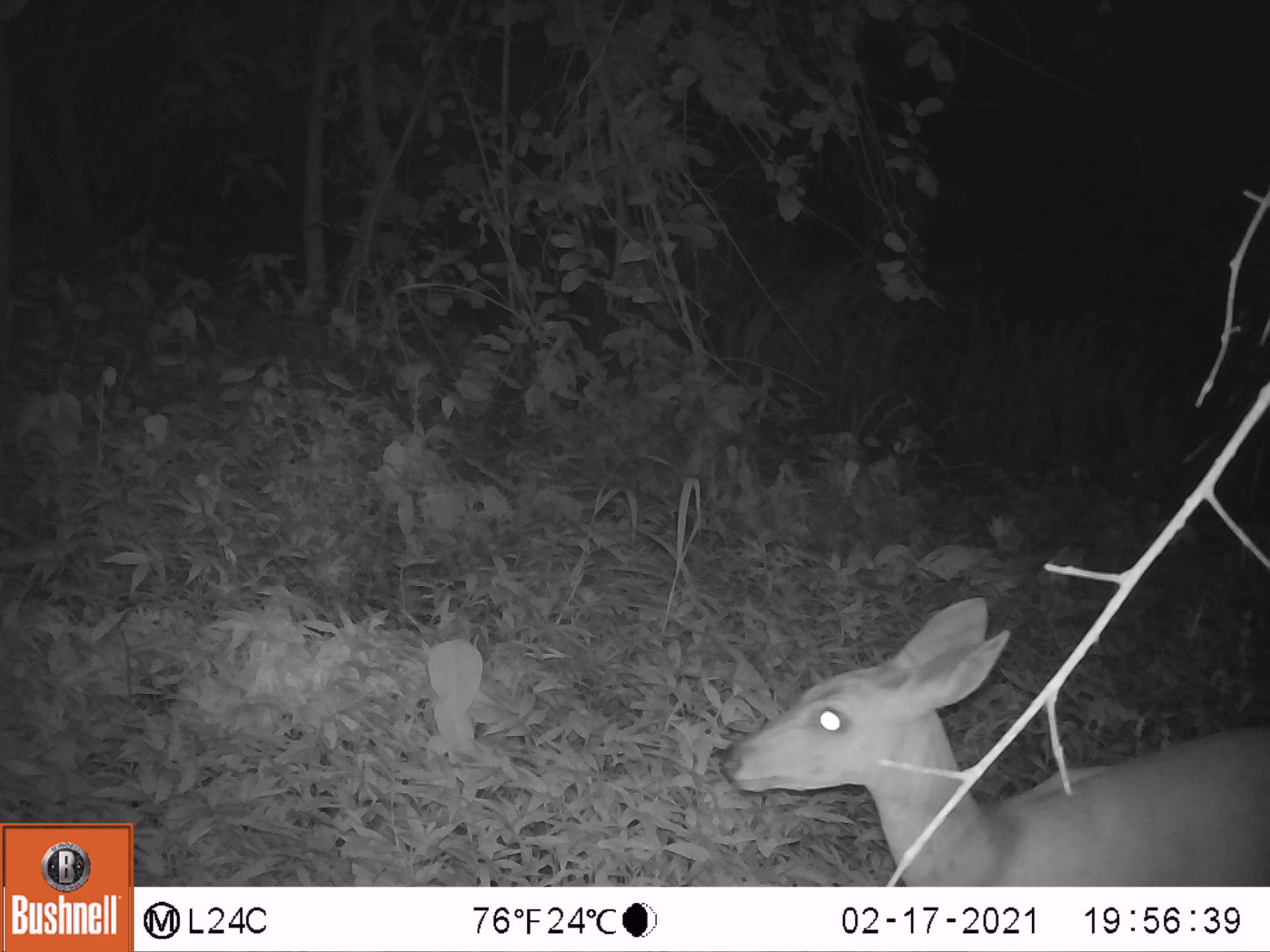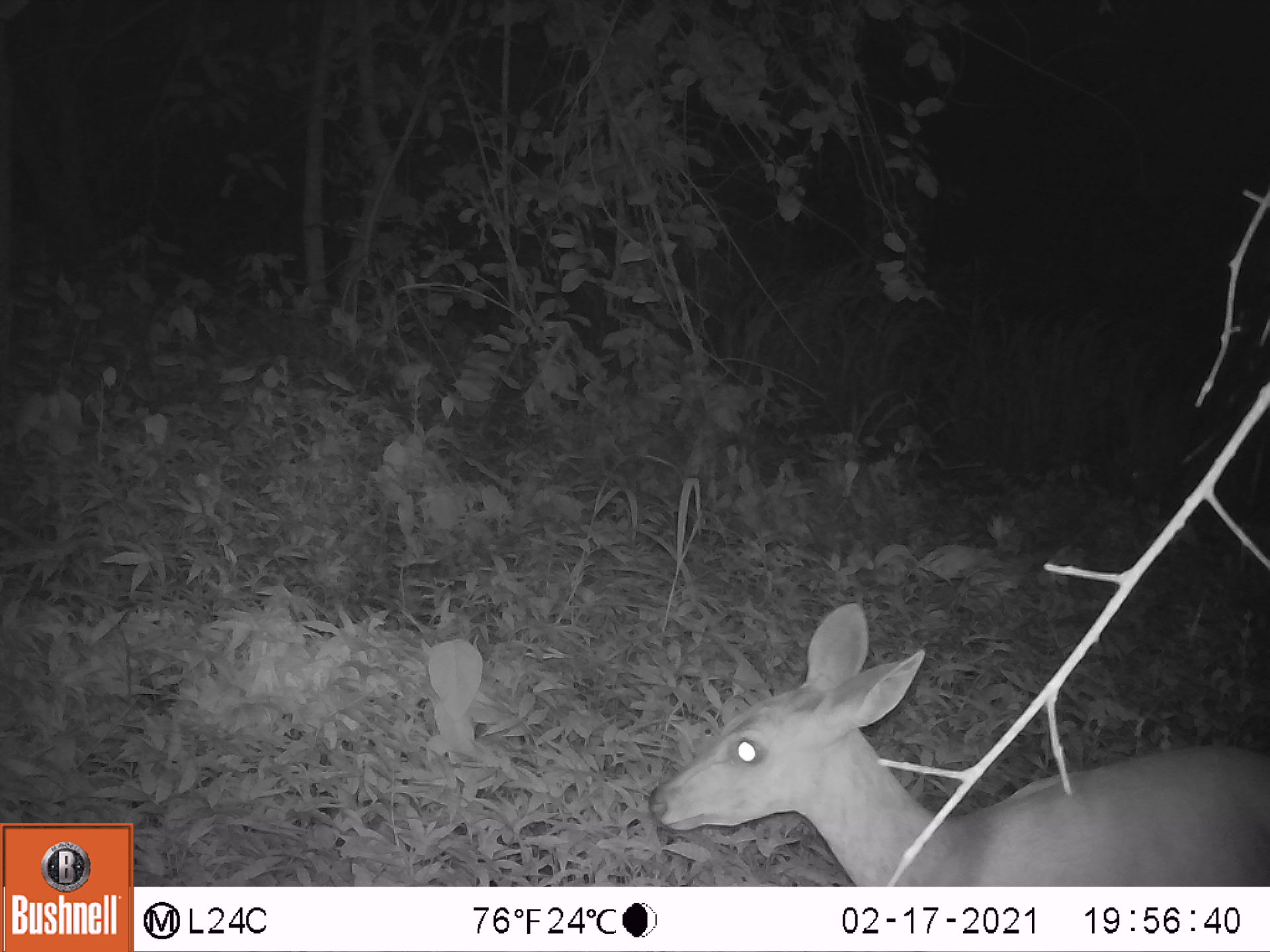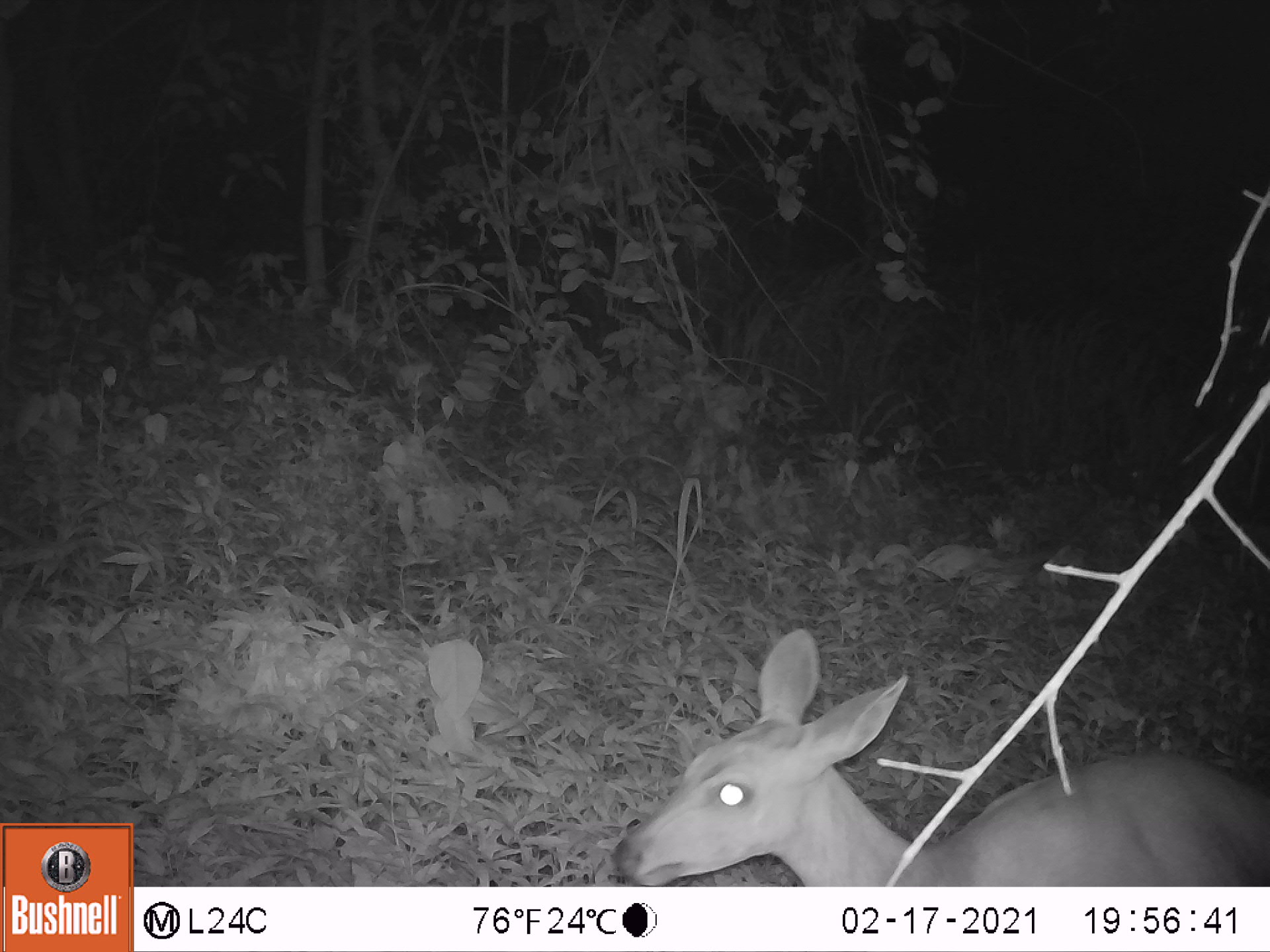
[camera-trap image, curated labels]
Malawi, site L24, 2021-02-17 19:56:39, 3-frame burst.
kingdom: Animalia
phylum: Chordata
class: Mammalia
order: Artiodactyla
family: Bovidae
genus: Tragelaphus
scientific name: Tragelaphus sylvaticus sylvaticus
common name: cape bushbuck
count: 1